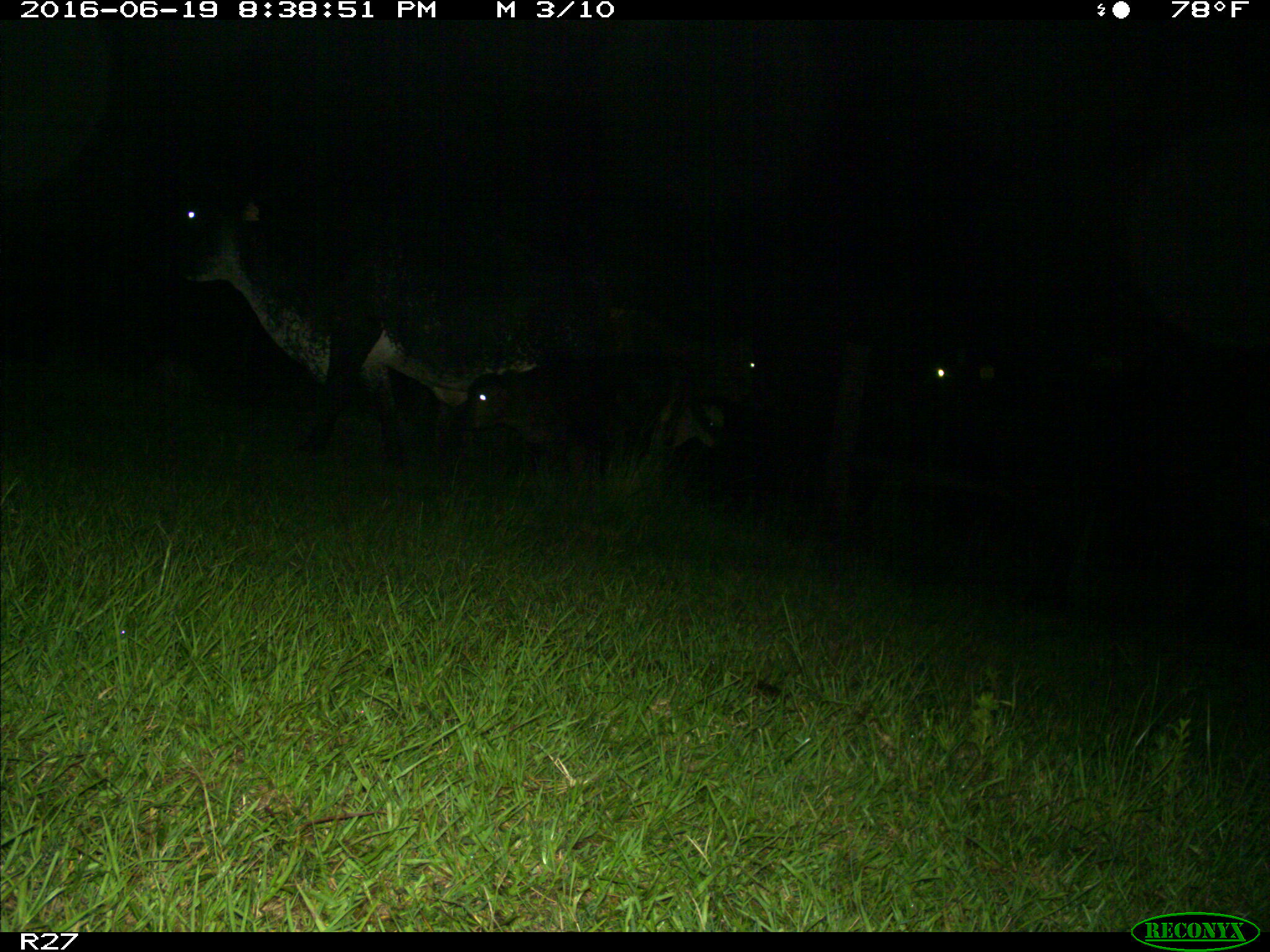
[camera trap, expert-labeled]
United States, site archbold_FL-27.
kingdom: Animalia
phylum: Chordata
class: Mammalia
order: Artiodactyla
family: Bovidae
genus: Bos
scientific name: Bos taurus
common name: domestic cow